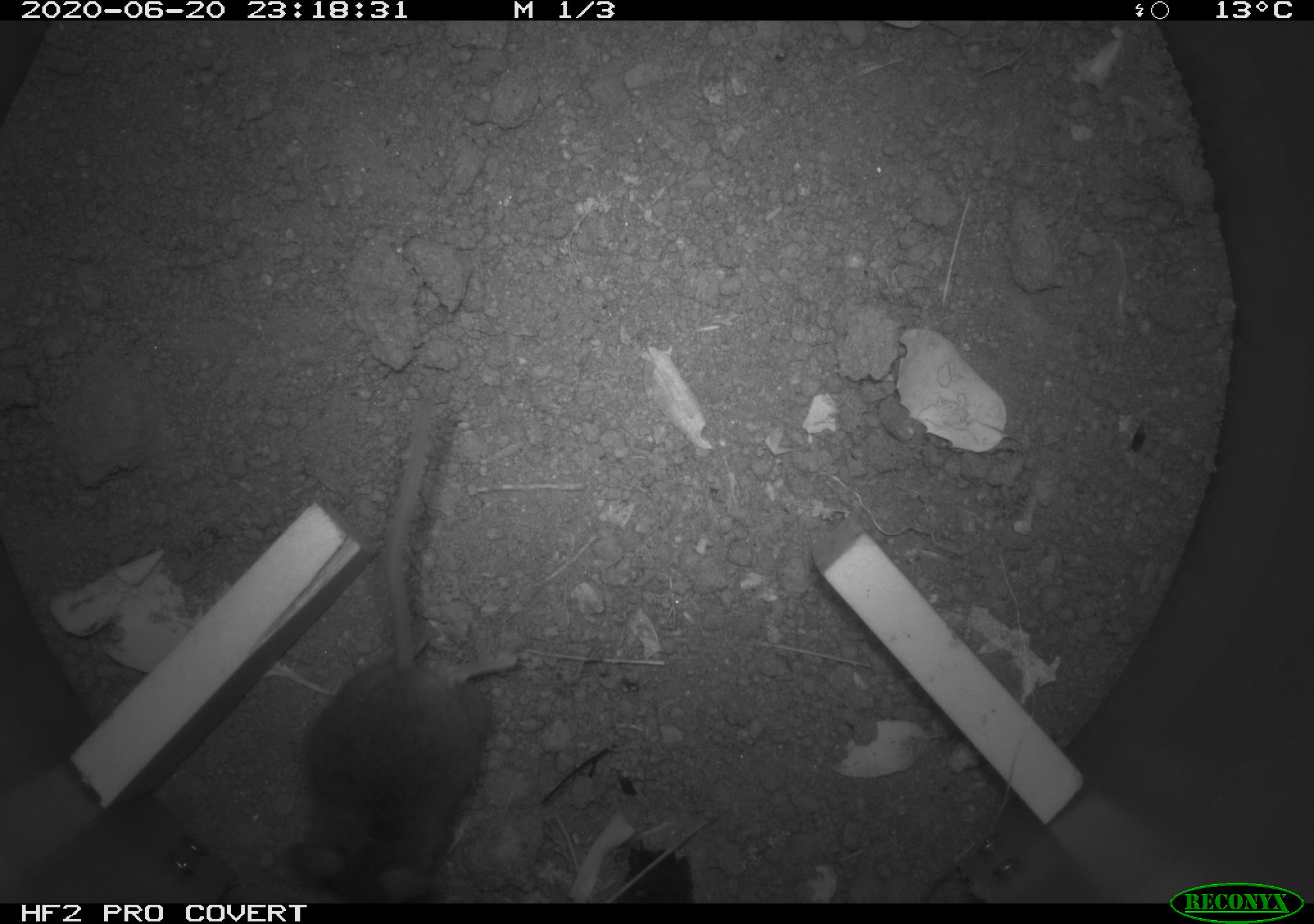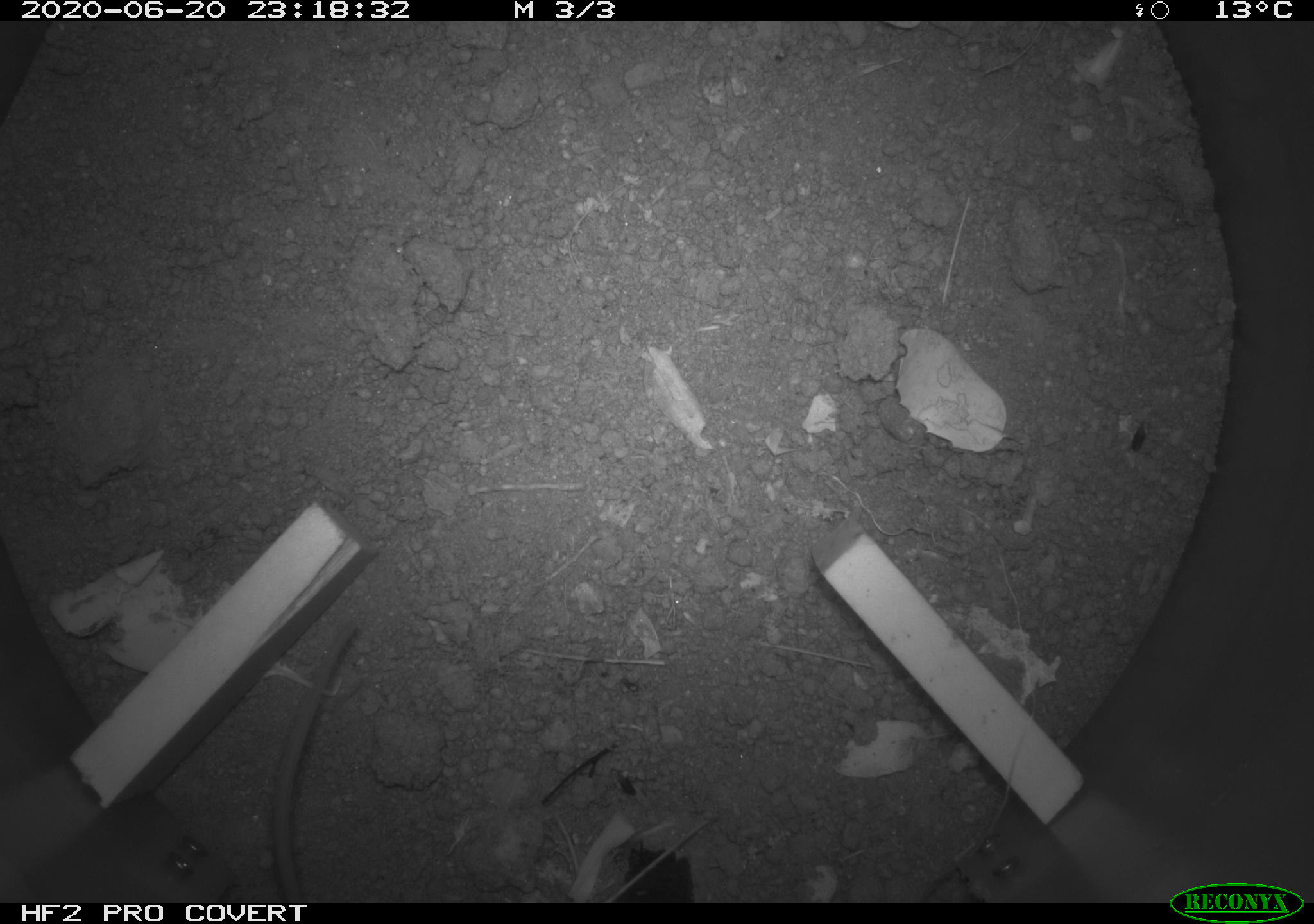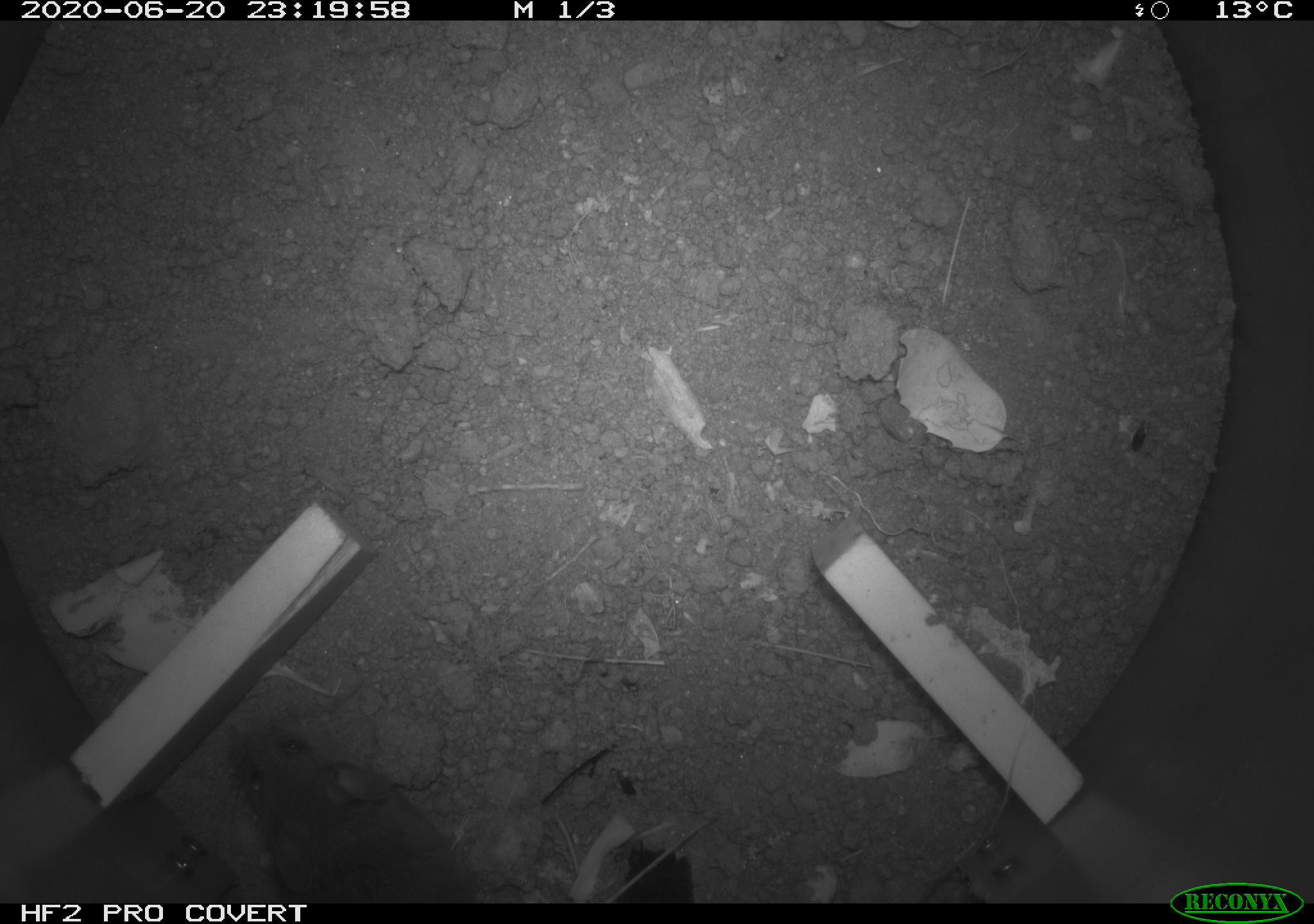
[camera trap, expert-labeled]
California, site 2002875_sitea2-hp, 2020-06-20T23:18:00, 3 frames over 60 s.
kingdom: Animalia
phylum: Chordata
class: Mammalia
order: Rodentia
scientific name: Rodentia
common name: mouse species